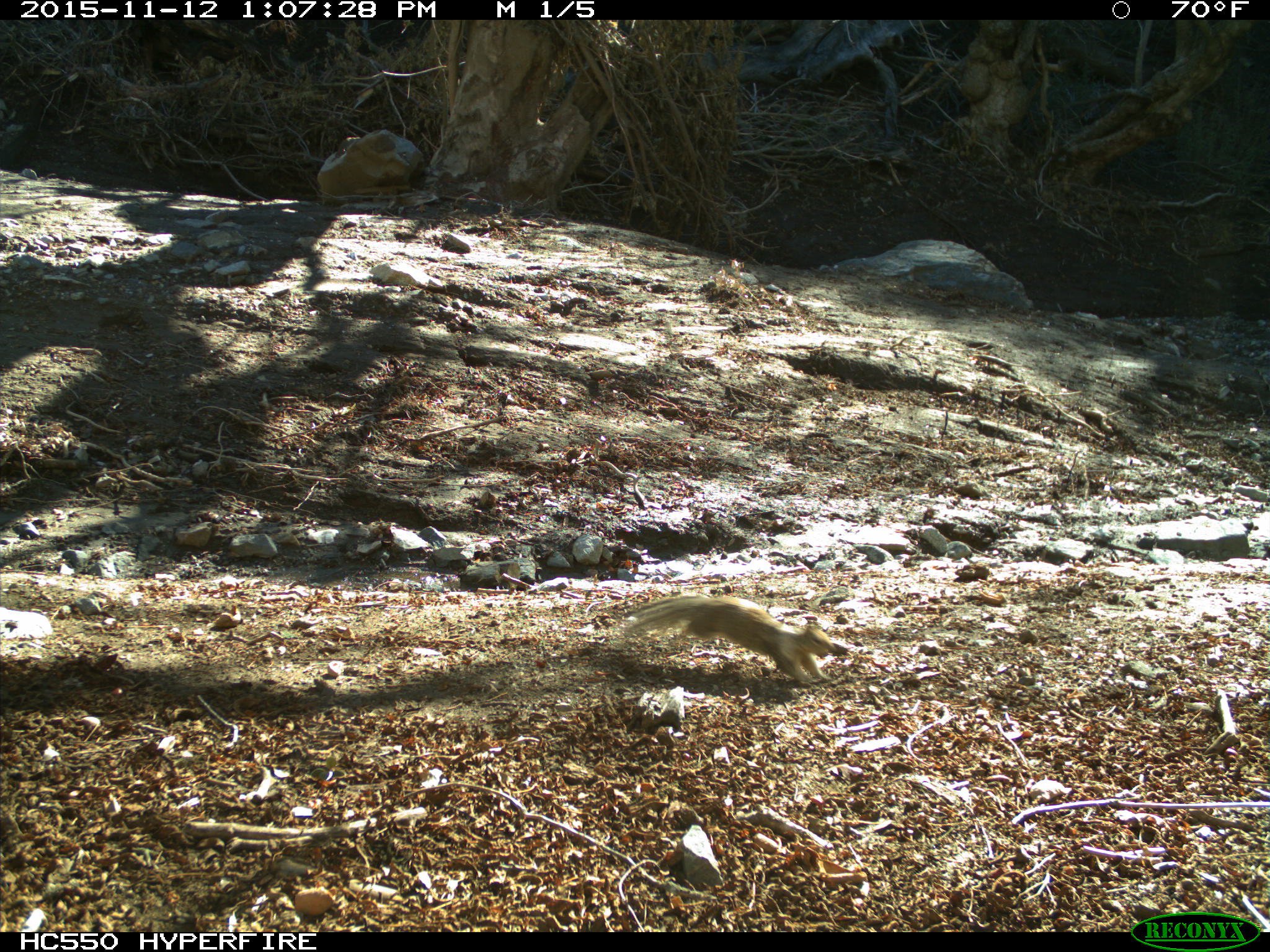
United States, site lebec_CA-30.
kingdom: Animalia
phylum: Chordata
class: Mammalia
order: Rodentia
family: Sciuridae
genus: Otospermophilus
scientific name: Otospermophilus beecheyi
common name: california ground squirrel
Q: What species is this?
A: Otospermophilus beecheyi (california ground squirrel).